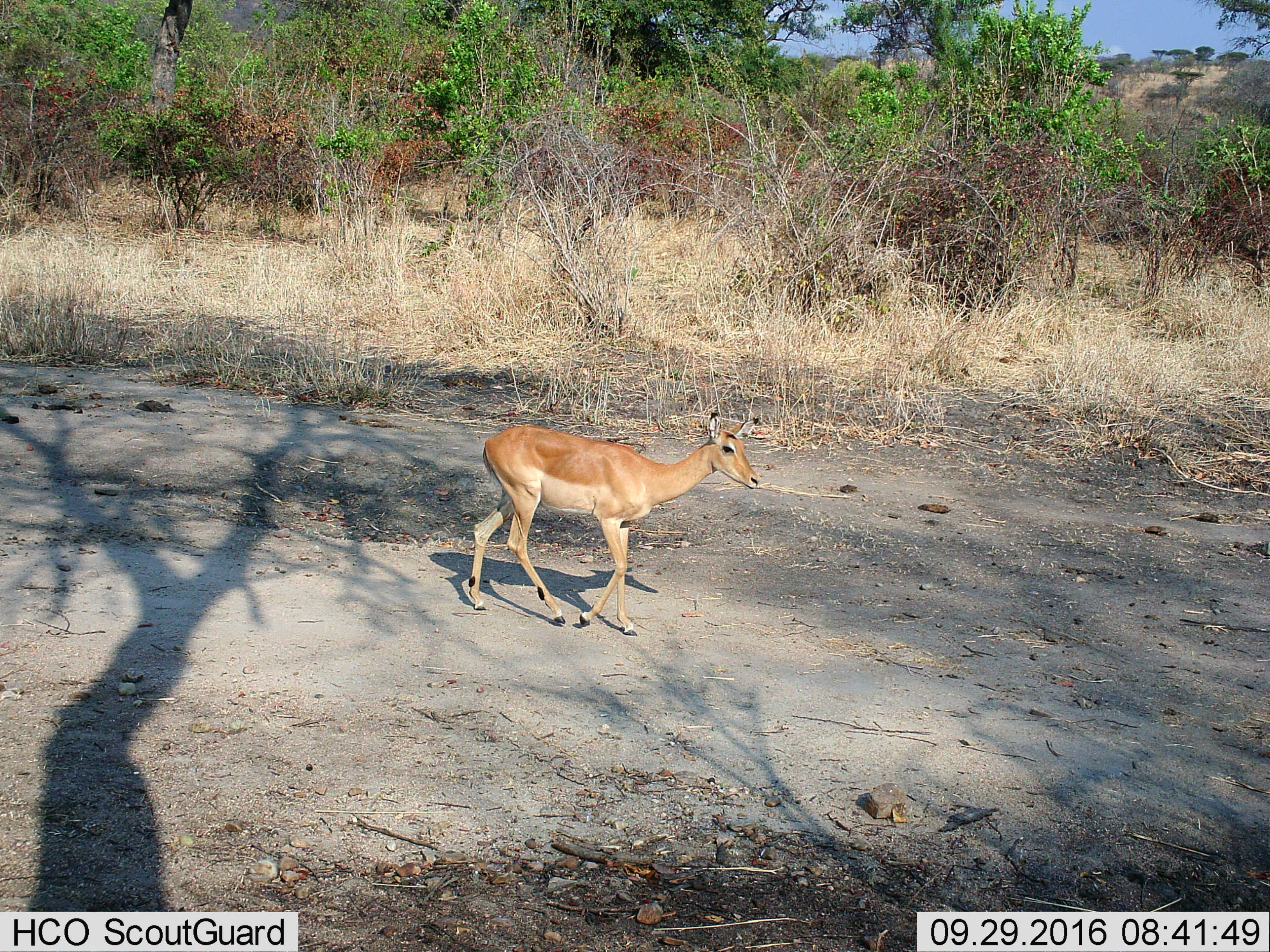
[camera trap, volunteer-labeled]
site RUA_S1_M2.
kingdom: Animalia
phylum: Chordata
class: Mammalia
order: Artiodactyla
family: Bovidae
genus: Aepyceros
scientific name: Aepyceros melampus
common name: impala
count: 1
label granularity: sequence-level